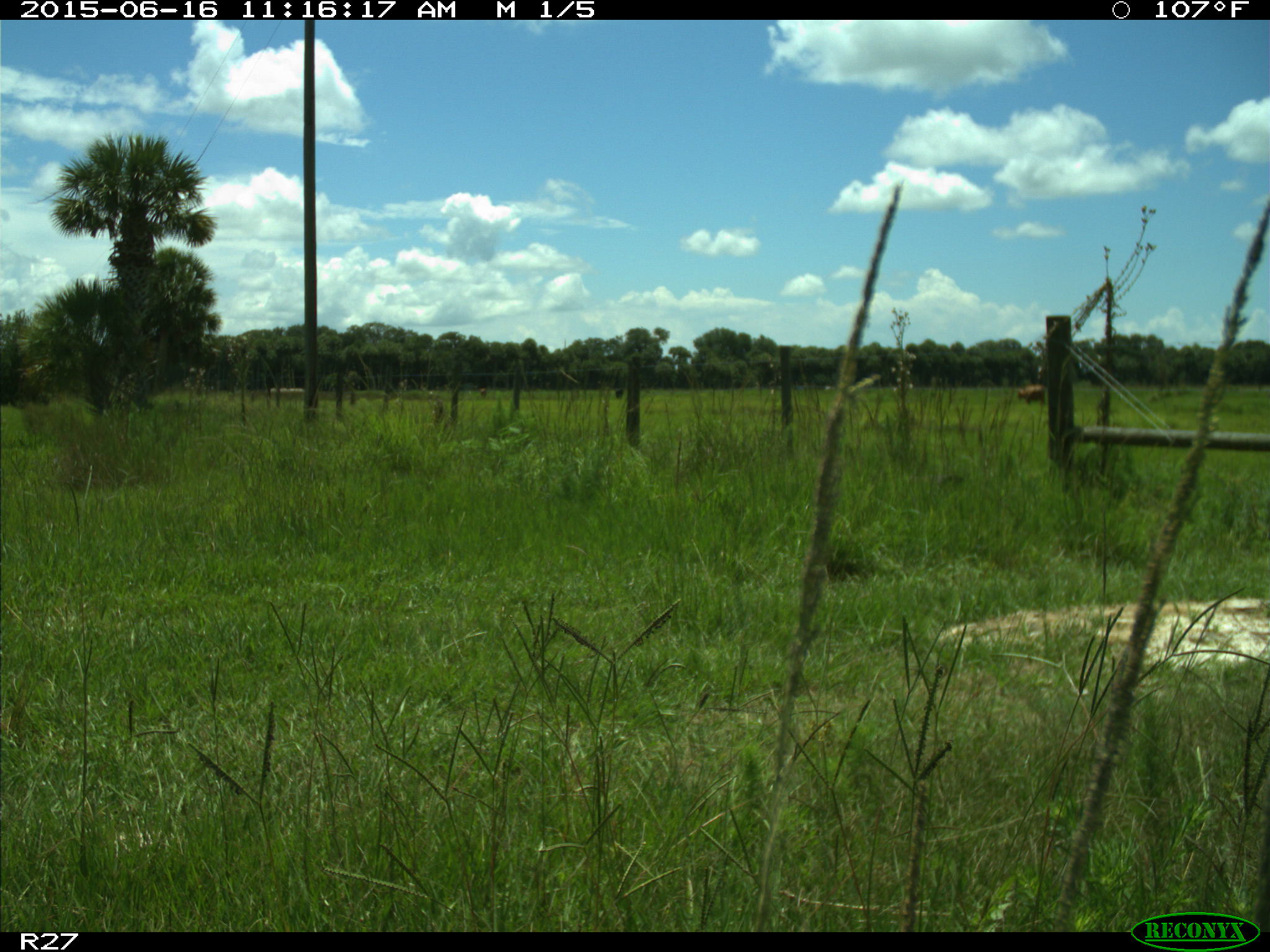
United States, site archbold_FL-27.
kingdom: Animalia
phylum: Chordata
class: Mammalia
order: Artiodactyla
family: Bovidae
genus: Bos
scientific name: Bos taurus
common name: domestic cow